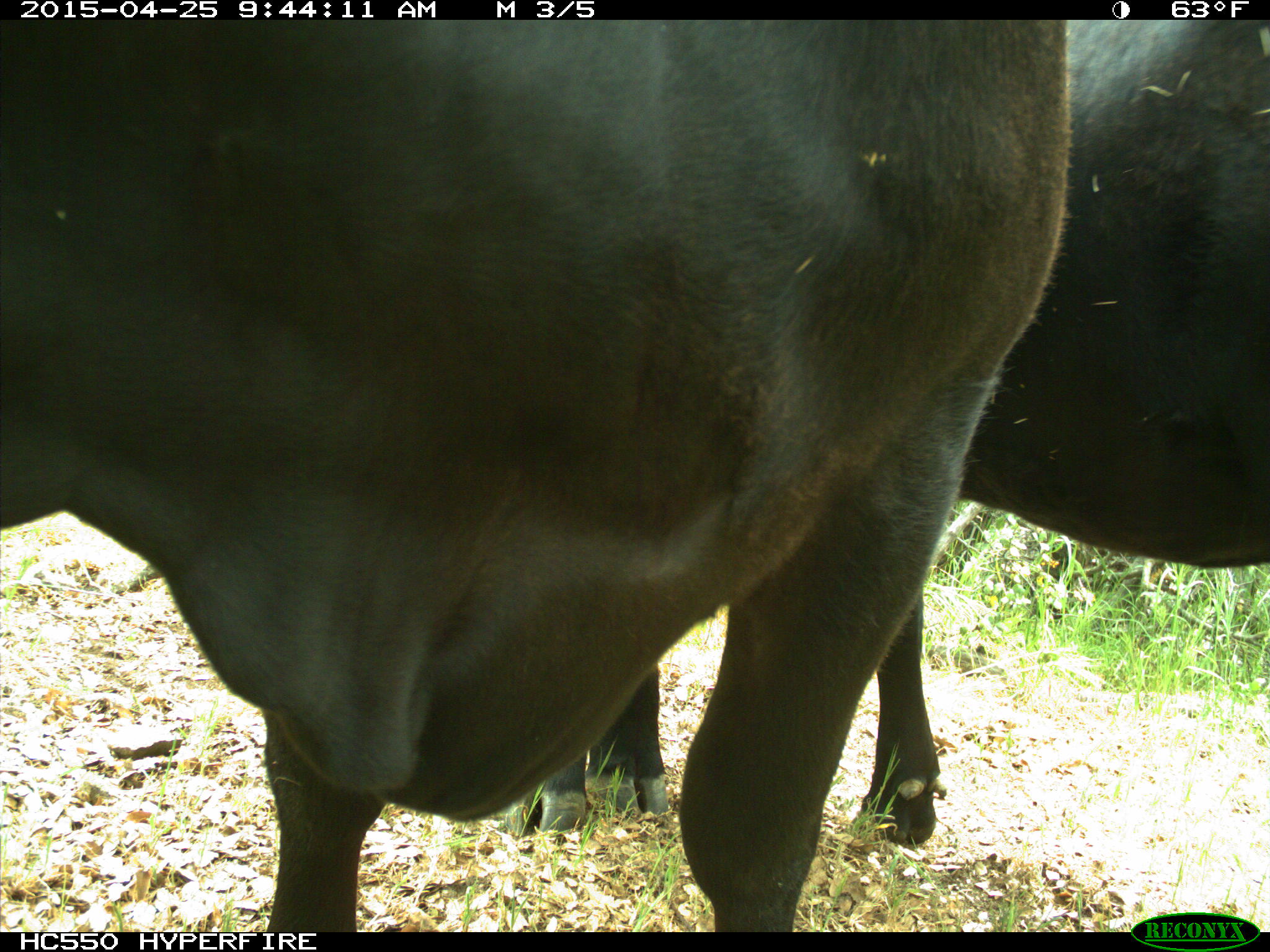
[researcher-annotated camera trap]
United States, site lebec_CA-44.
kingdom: Animalia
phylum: Chordata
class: Mammalia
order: Artiodactyla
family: Suidae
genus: Sus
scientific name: Sus scrofa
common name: wild boar